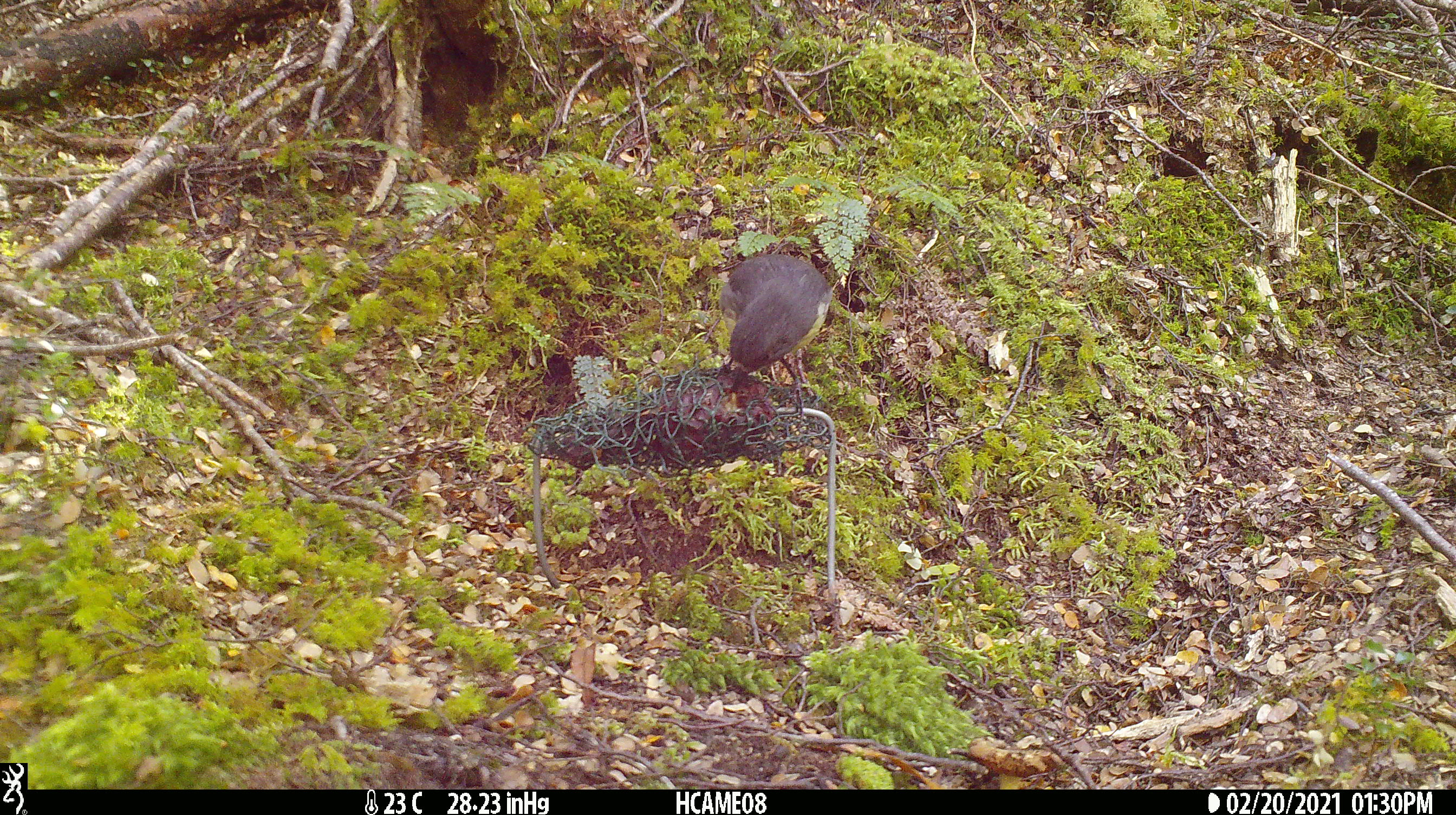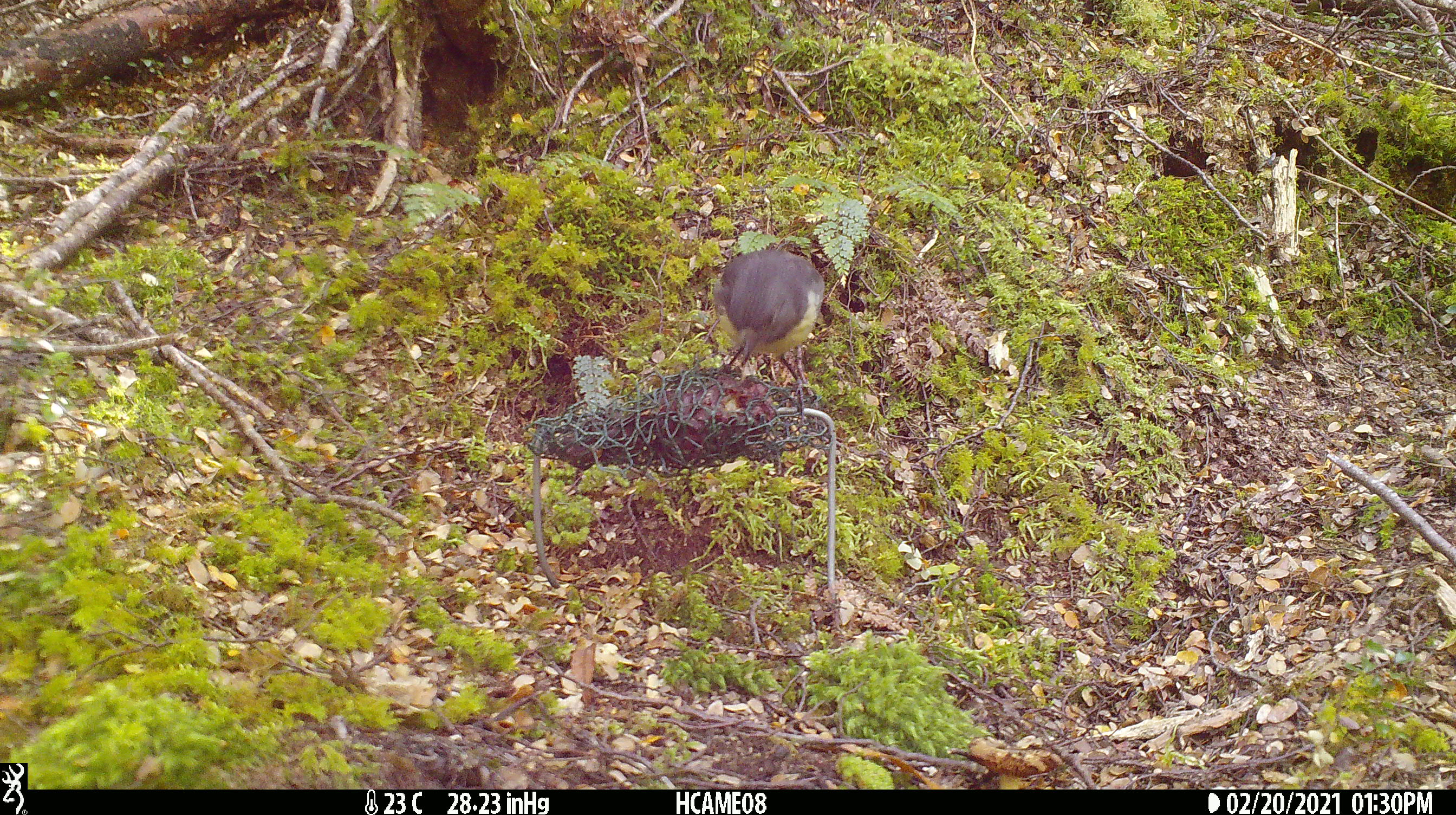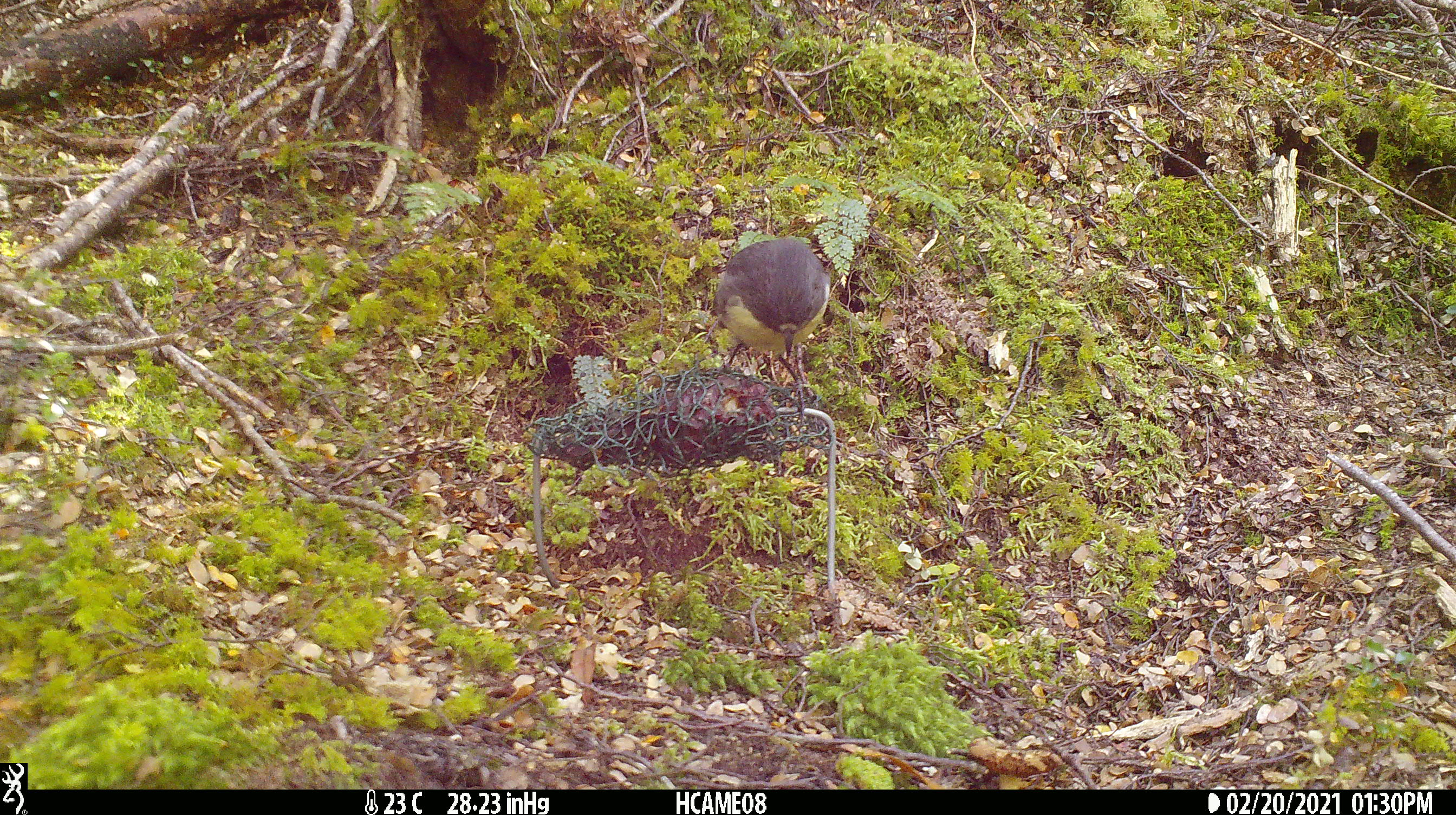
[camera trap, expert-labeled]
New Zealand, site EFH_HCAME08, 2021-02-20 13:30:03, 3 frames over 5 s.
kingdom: Animalia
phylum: Chordata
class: Aves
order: Passeriformes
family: Petroicidae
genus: Petroica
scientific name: Petroica australis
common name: new zealand robin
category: robin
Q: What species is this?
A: Robin (new zealand robin) (Petroica australis).